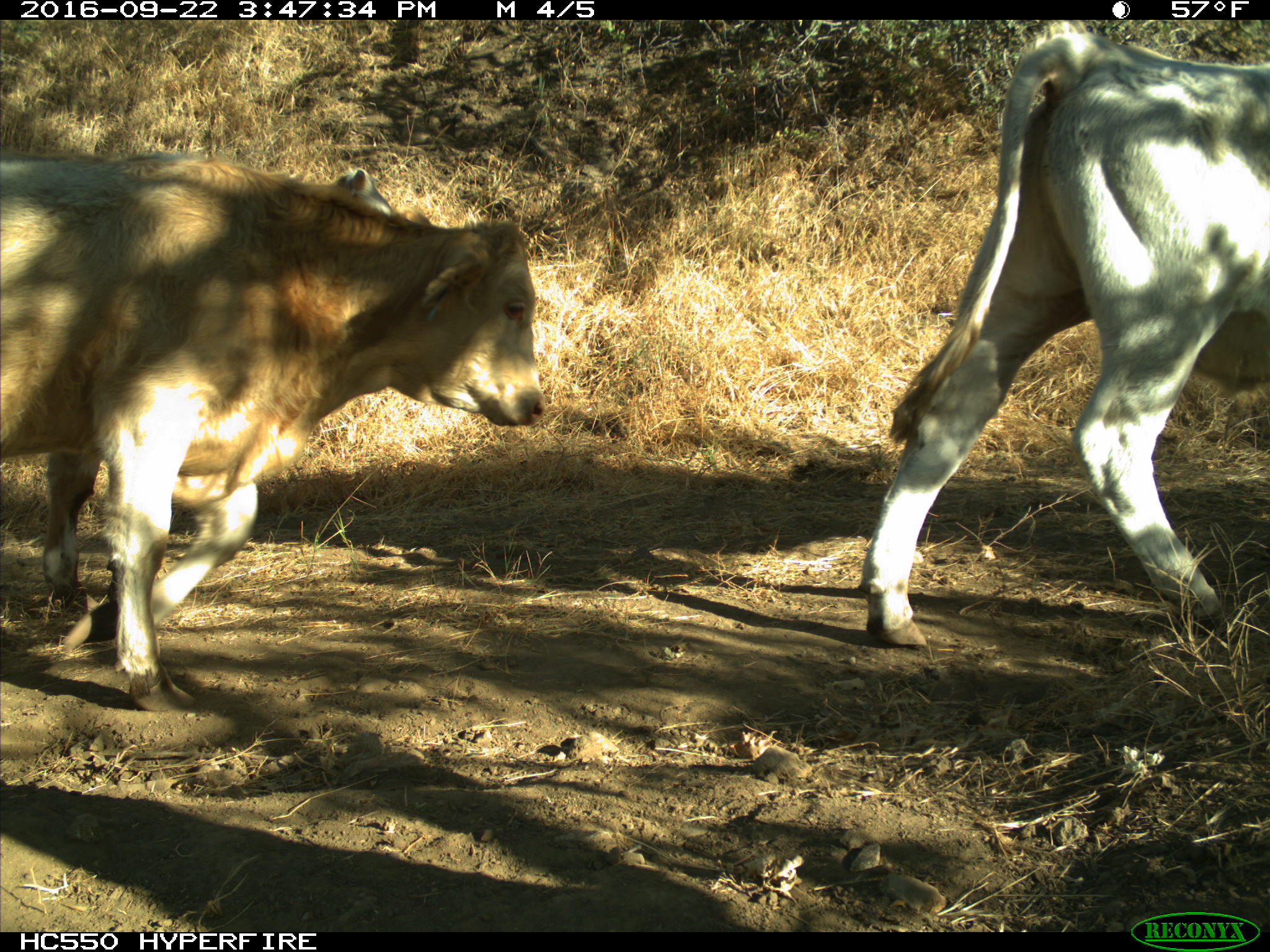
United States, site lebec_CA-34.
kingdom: Animalia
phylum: Chordata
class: Mammalia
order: Artiodactyla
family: Bovidae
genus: Bos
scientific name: Bos taurus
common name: domestic cow